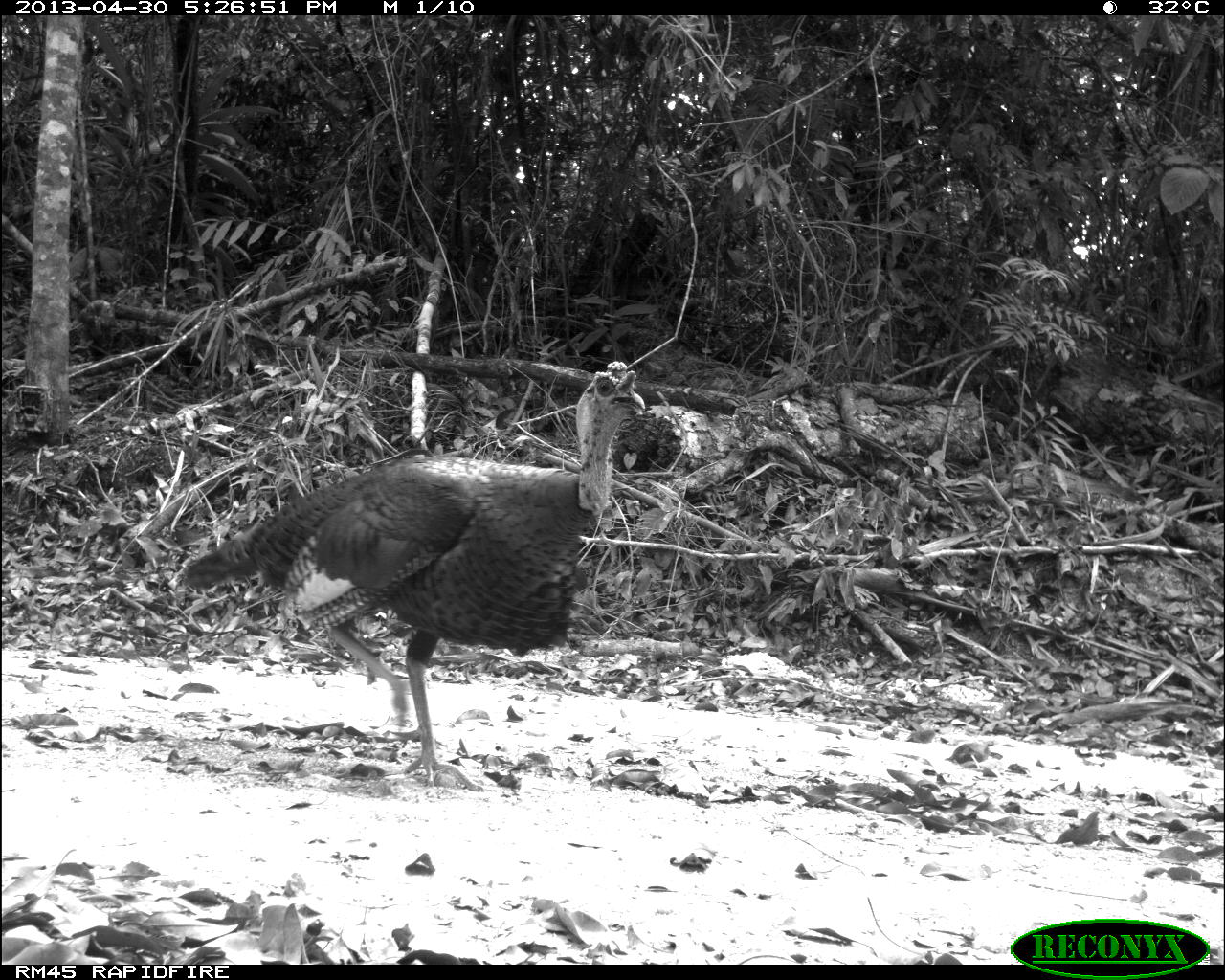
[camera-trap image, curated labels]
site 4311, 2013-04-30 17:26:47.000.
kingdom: Animalia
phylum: Chordata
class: Aves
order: Galliformes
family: Phasianidae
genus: Meleagris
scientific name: Meleagris ocellata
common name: ocellated turkey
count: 1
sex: male